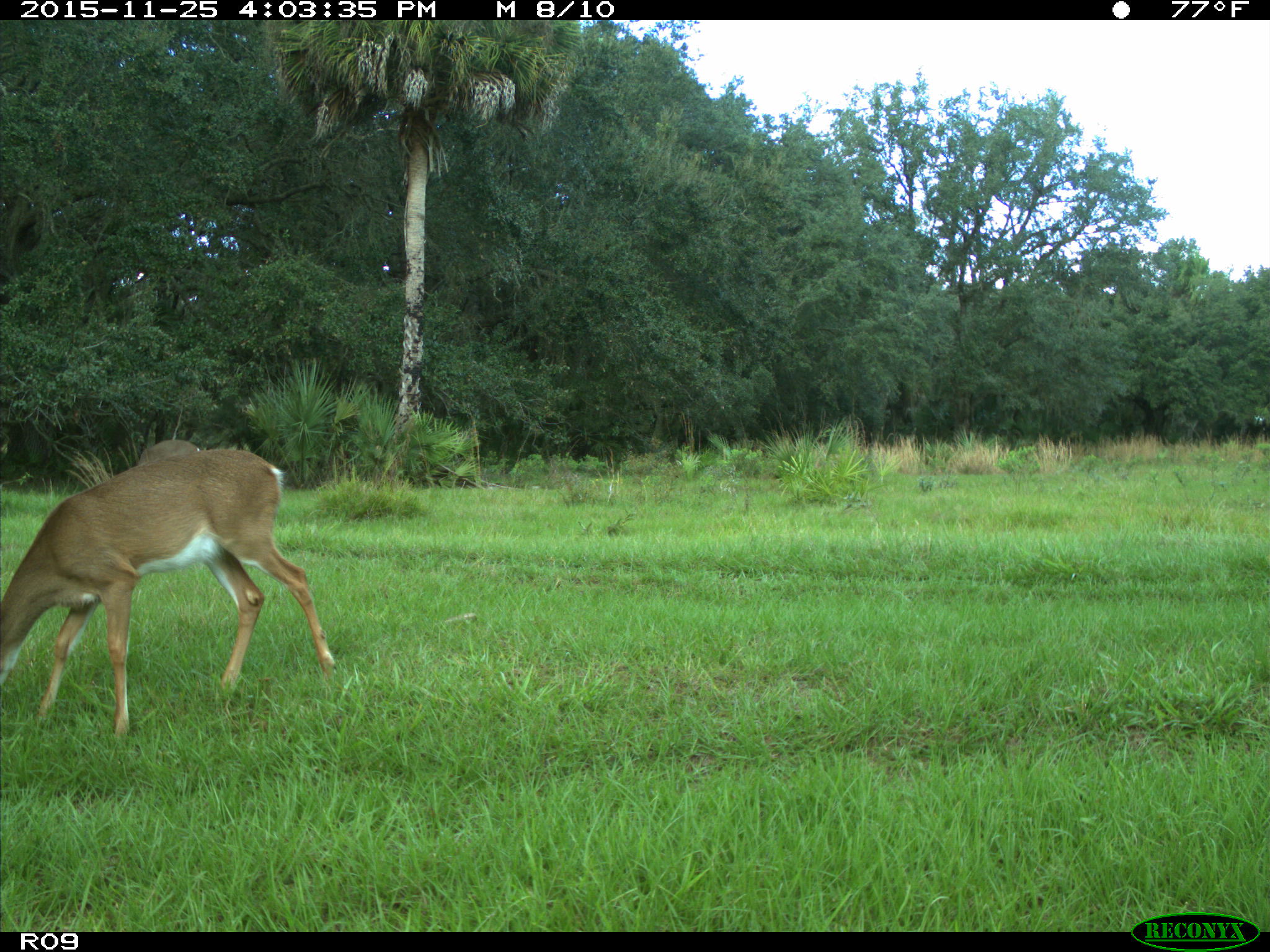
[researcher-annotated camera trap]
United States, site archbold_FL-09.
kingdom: Animalia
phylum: Chordata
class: Mammalia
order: Artiodactyla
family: Cervidae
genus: Odocoileus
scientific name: Odocoileus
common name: deer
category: unidentified deer